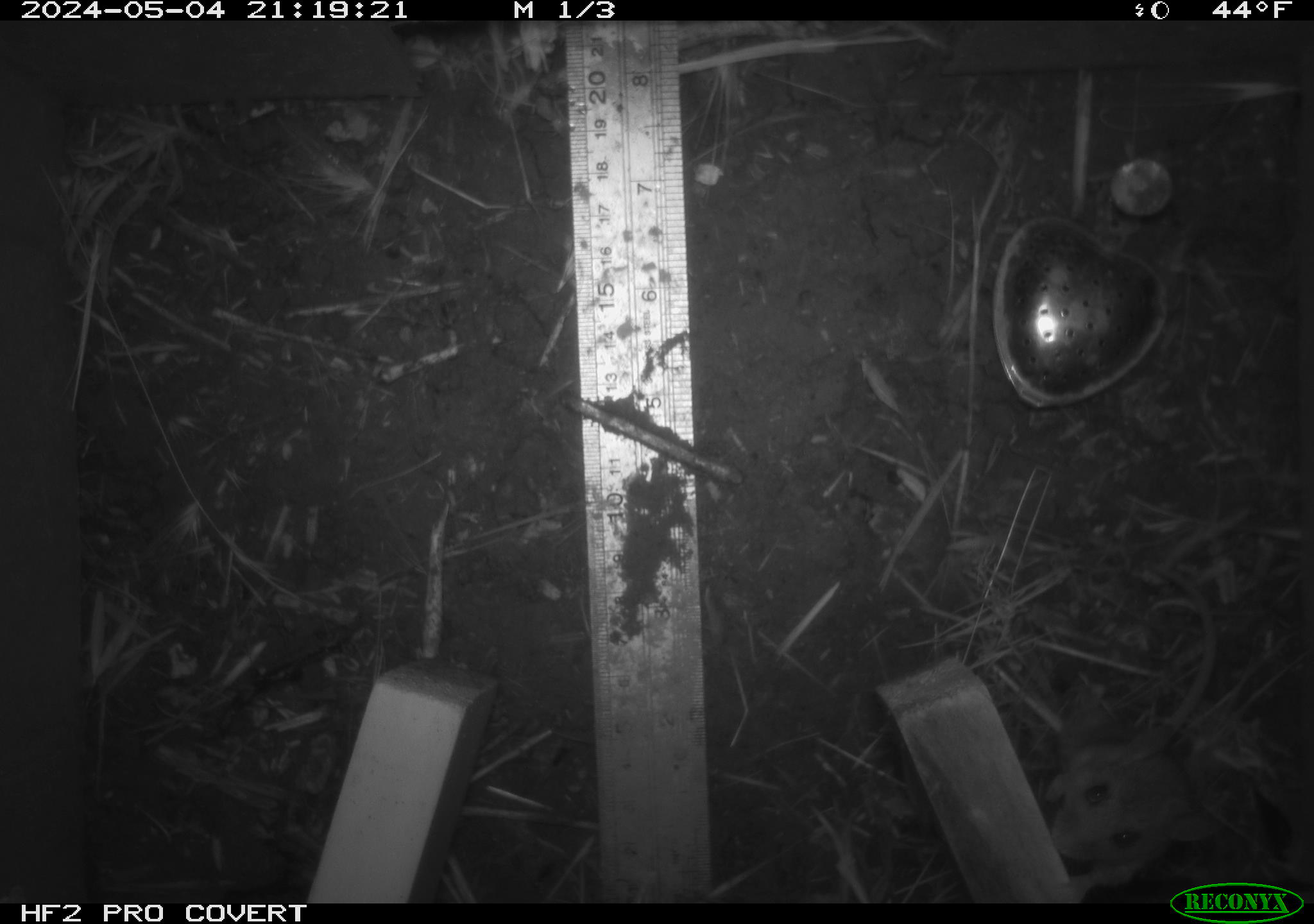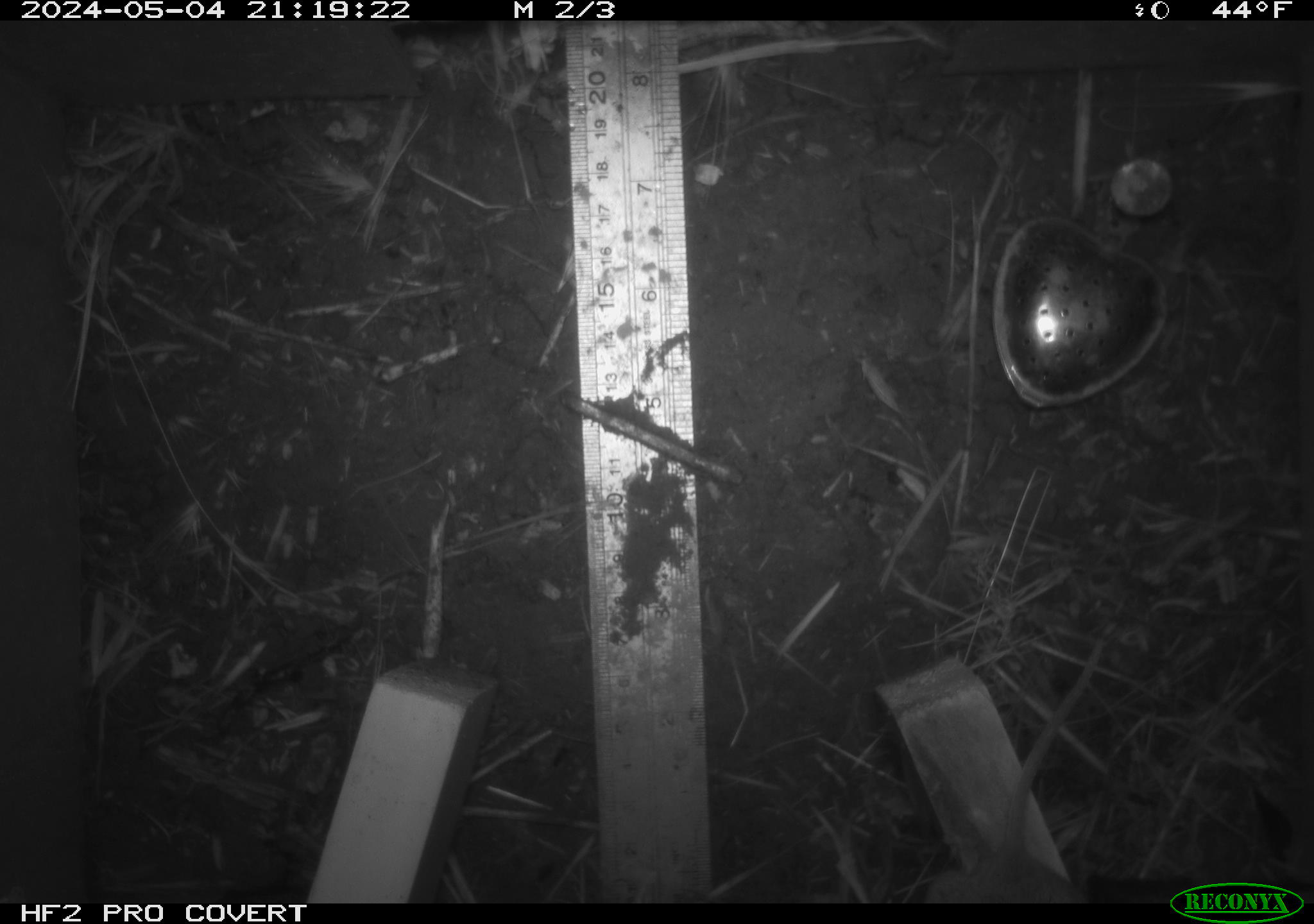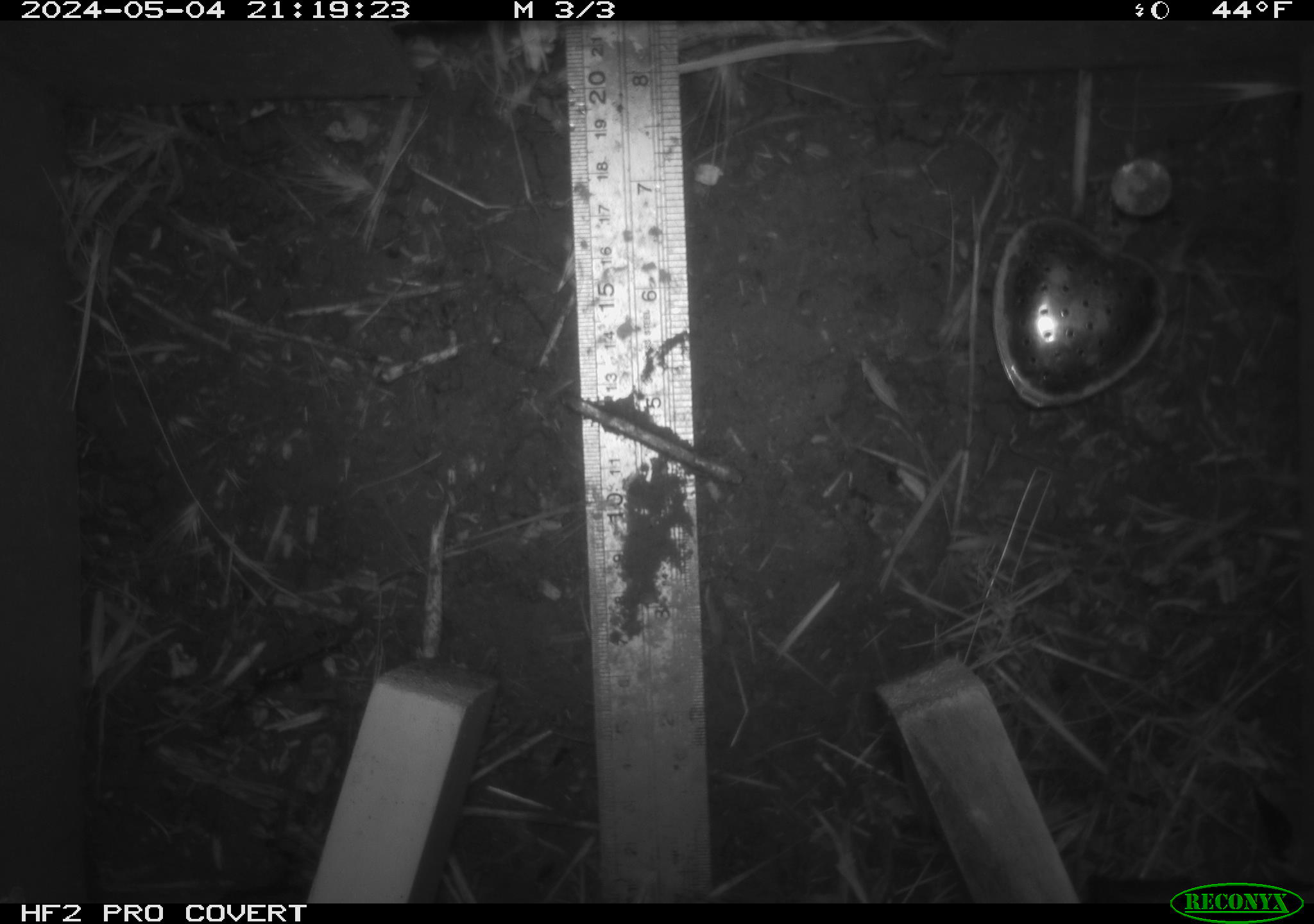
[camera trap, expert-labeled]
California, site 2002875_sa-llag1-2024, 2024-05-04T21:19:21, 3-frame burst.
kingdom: Animalia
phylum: Chordata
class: Mammalia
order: Rodentia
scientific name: Rodentia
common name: mouse species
Mouse species (Rodentia).